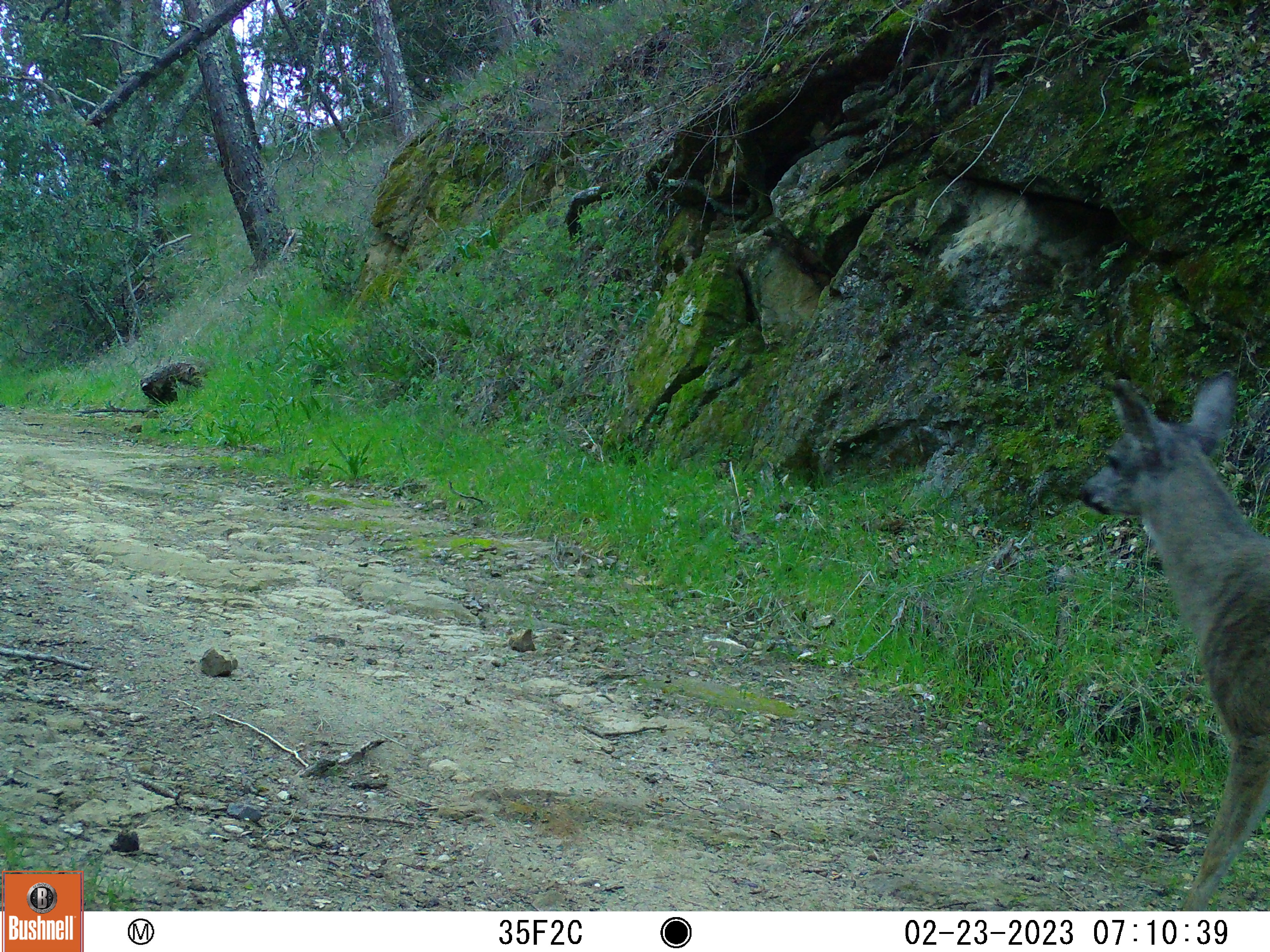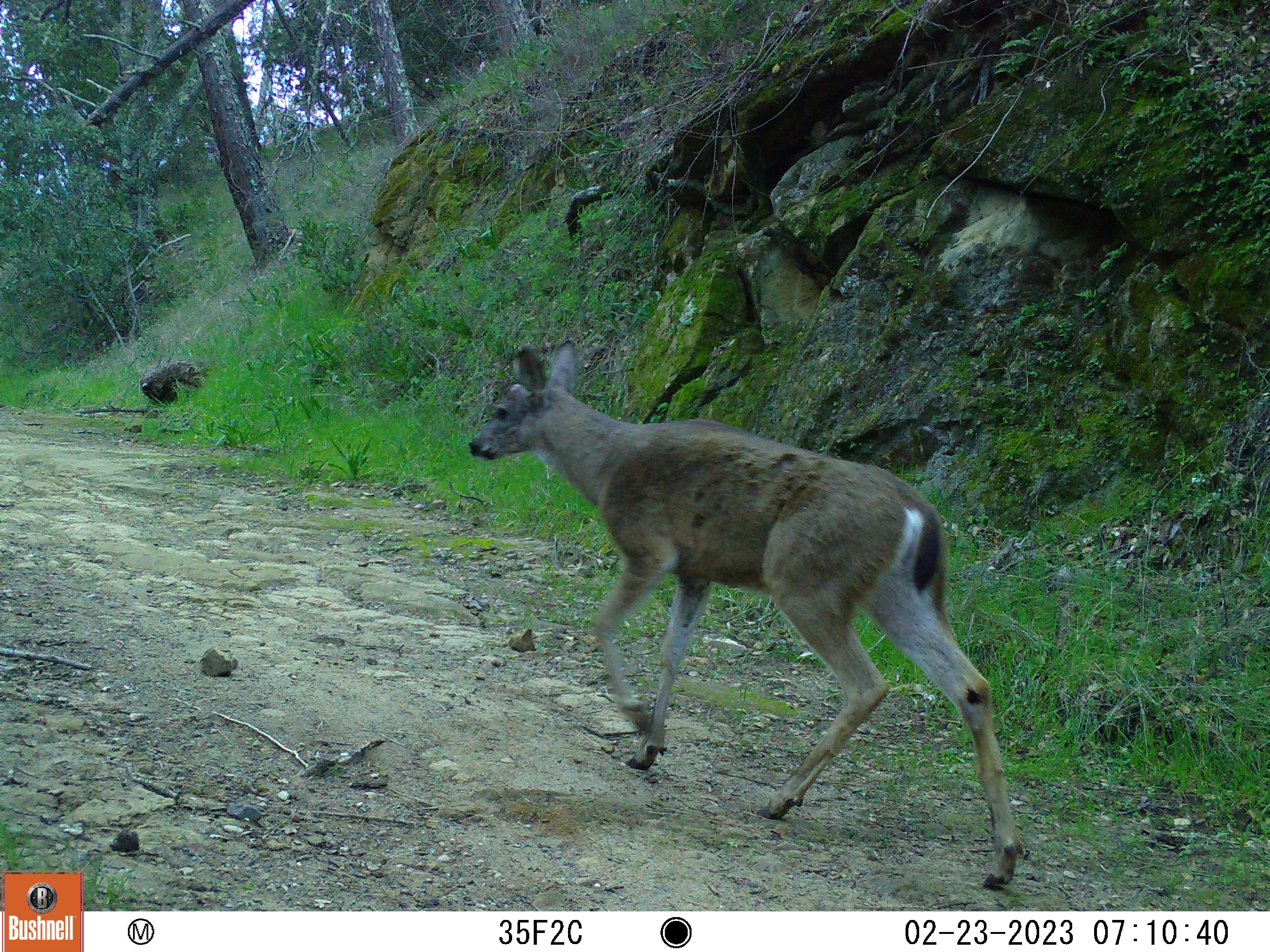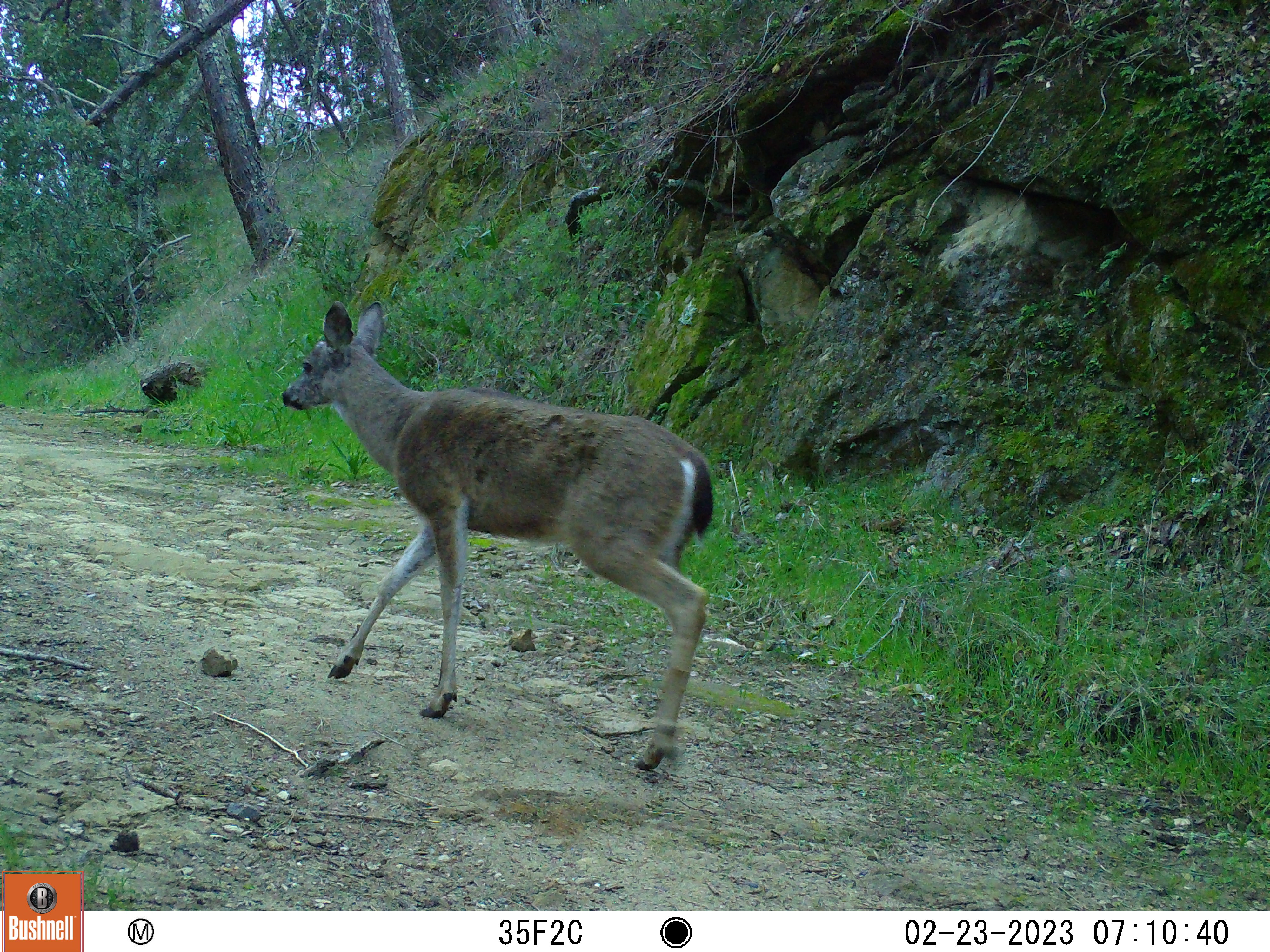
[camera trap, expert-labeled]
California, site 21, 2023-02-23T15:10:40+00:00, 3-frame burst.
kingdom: Animalia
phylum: Chordata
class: Mammalia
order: Artiodactyla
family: Cervidae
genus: Odocoileus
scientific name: Odocoileus hemionus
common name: mule deer